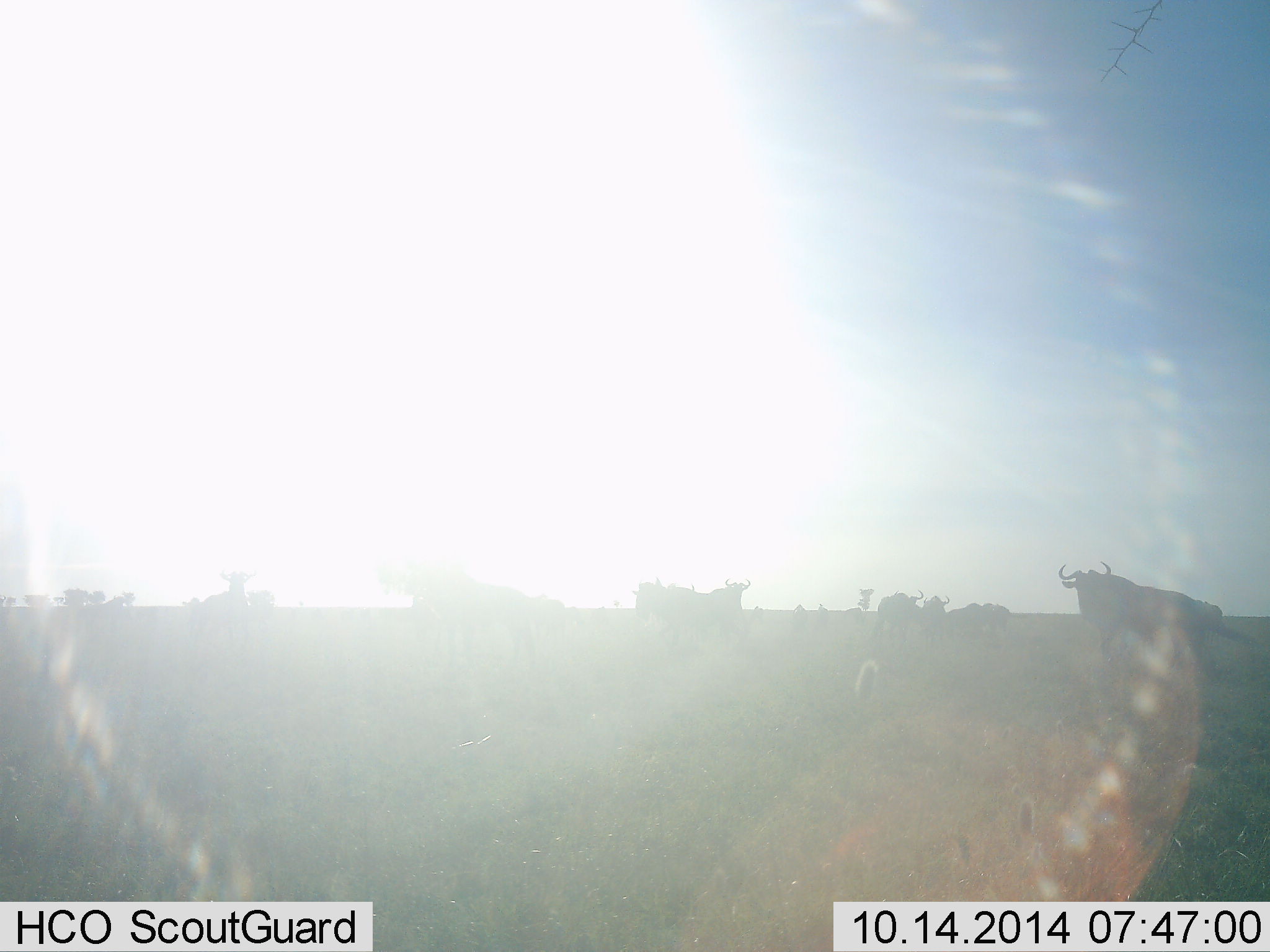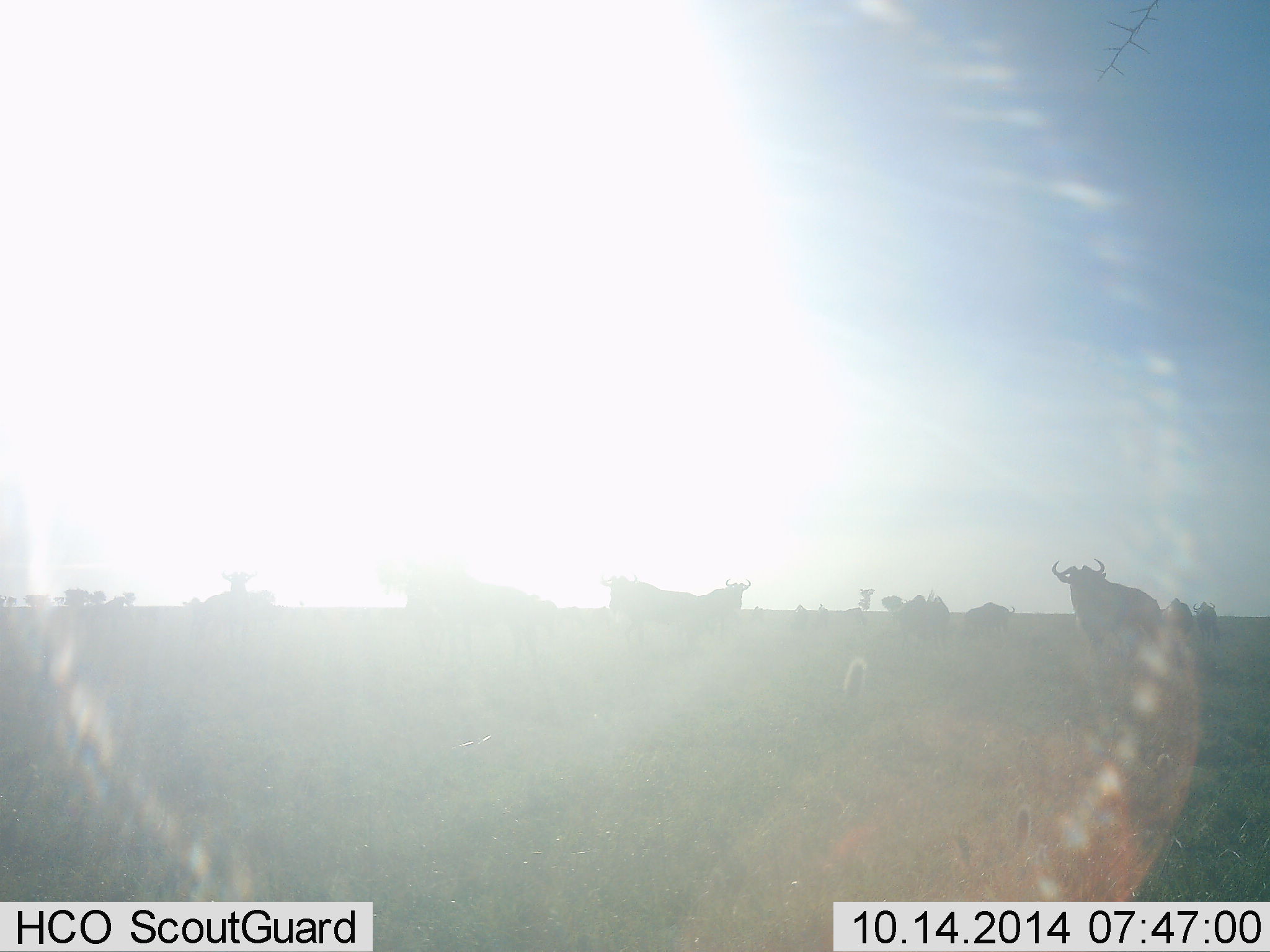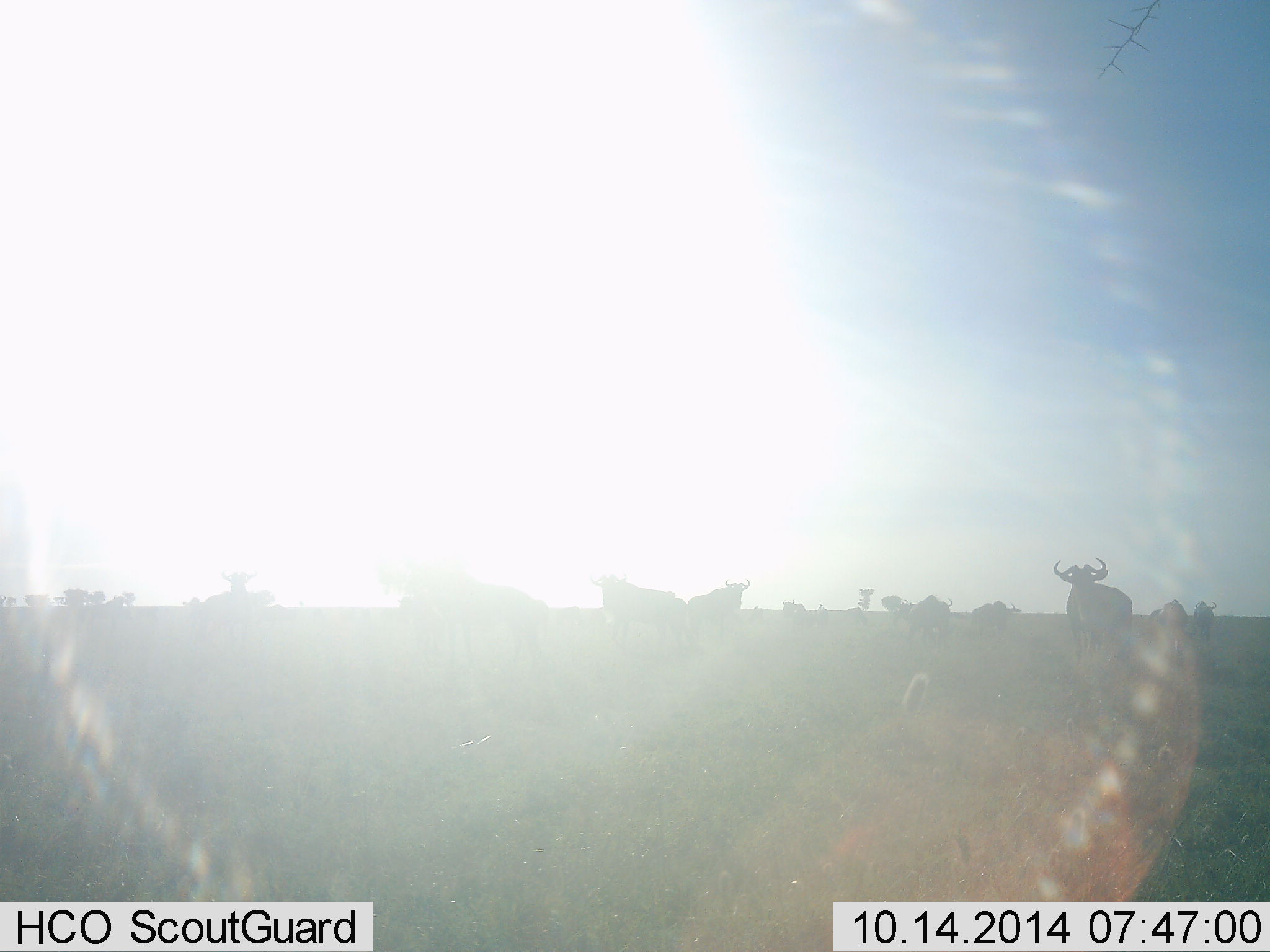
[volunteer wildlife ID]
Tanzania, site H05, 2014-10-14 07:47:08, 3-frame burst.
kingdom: Animalia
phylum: Chordata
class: Mammalia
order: Artiodactyla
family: Bovidae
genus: Connochaetes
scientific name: Connochaetes taurinus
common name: blue wildebeest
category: wildebeest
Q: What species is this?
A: Wildebeest (blue wildebeest) (Connochaetes taurinus).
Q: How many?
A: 11-50.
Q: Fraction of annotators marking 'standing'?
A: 90%.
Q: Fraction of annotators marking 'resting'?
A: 10%.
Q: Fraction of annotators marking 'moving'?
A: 60%.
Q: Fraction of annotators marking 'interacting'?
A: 10%.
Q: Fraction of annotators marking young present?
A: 0%.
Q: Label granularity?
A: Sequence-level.